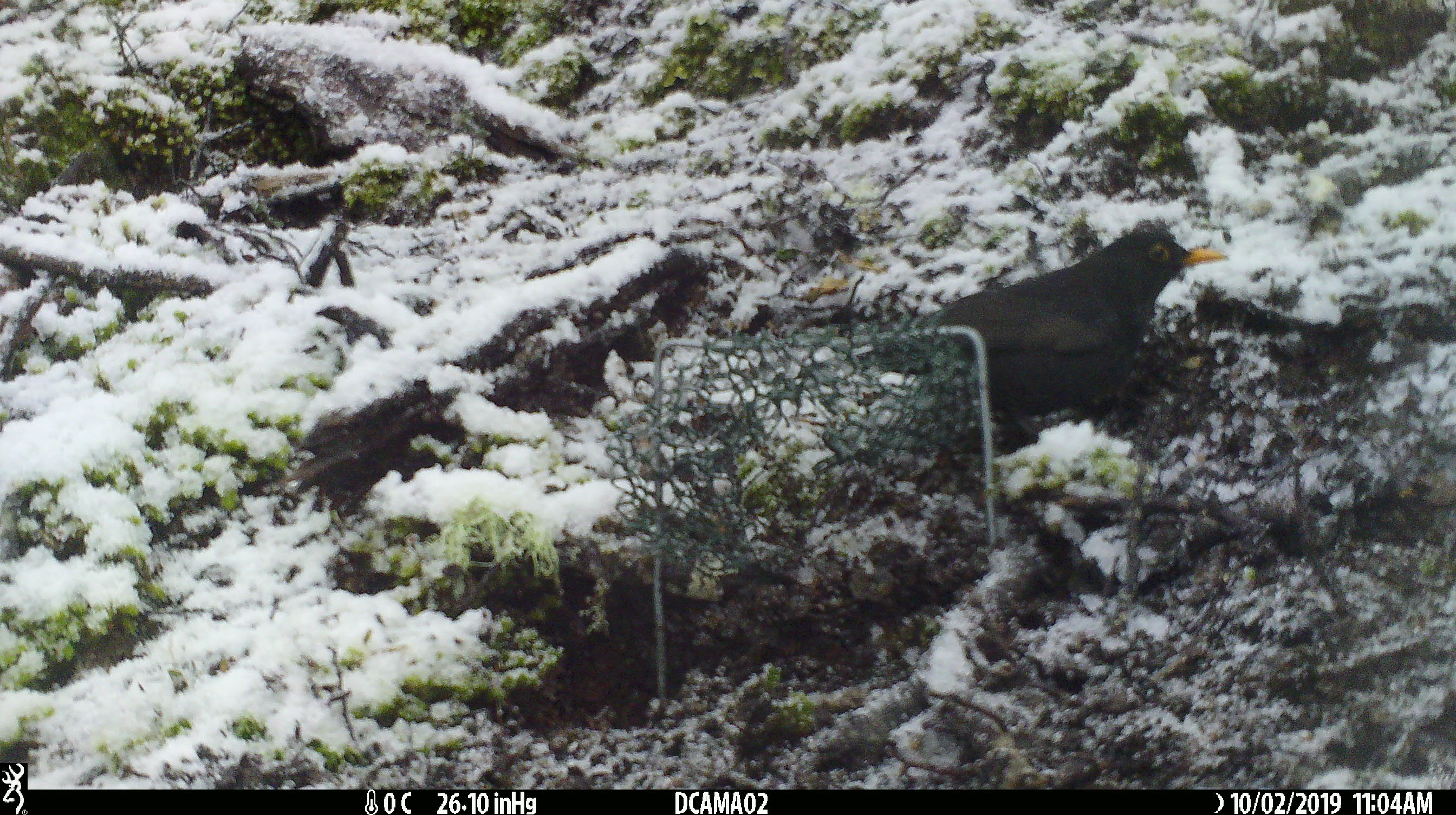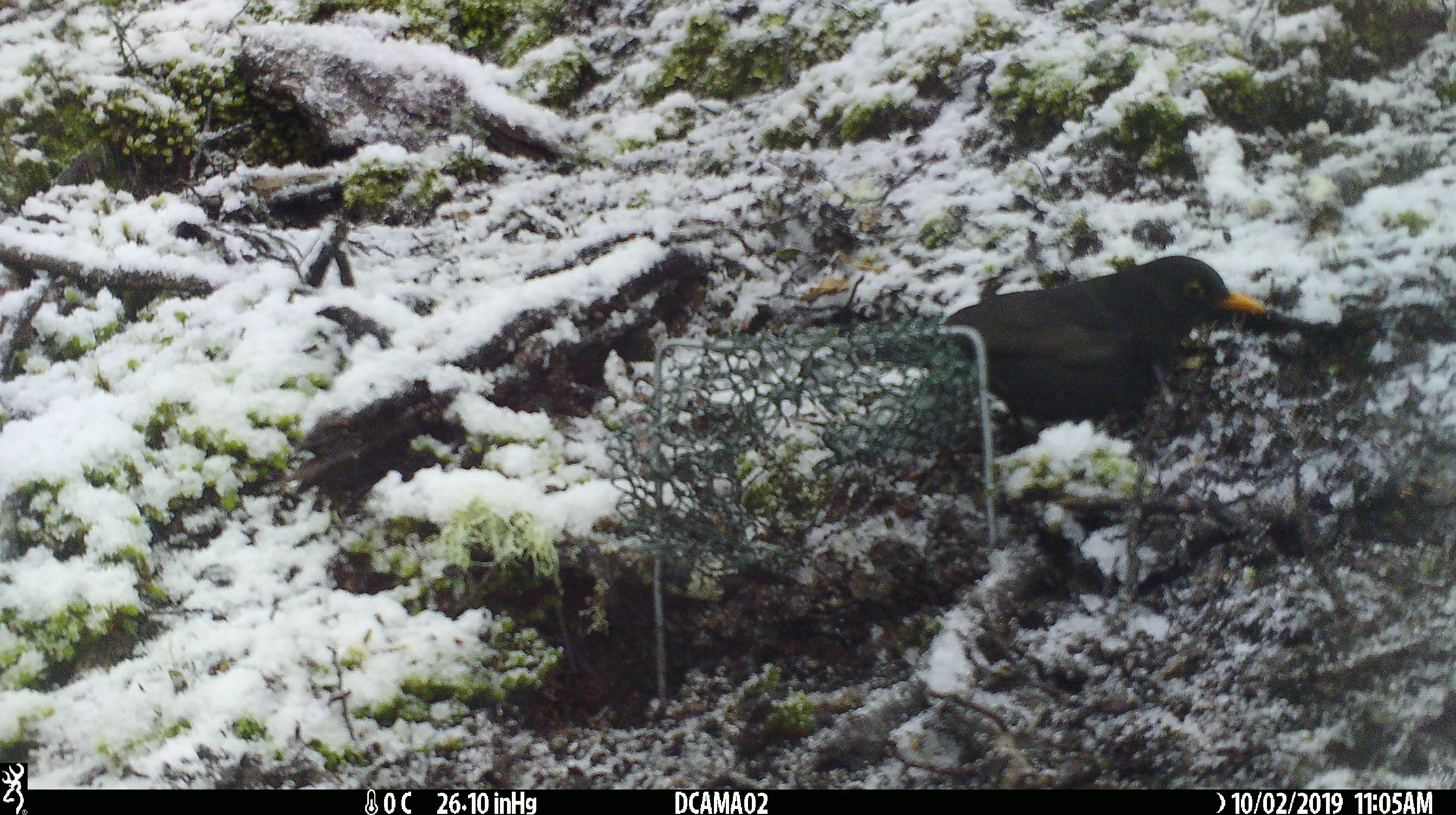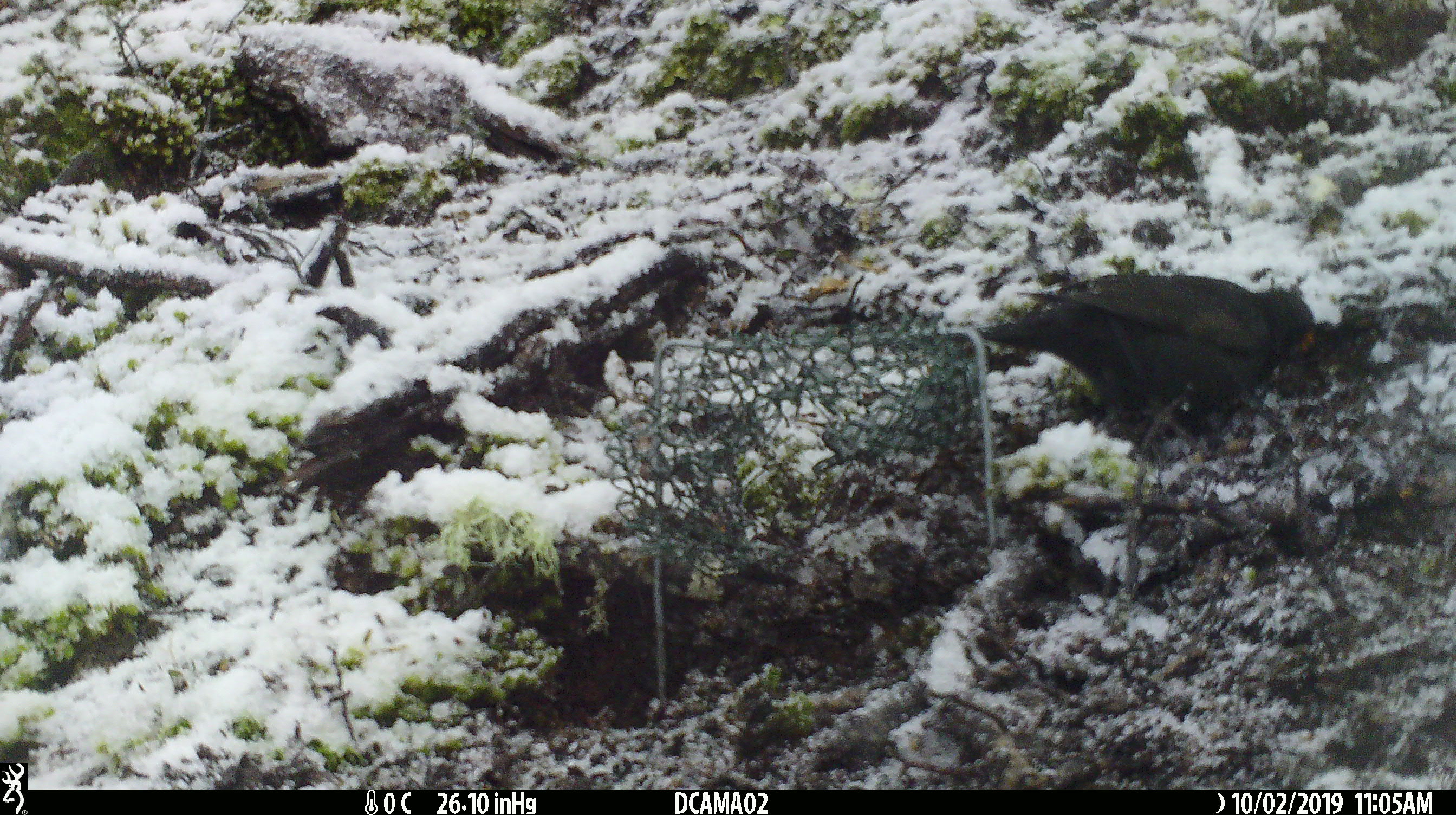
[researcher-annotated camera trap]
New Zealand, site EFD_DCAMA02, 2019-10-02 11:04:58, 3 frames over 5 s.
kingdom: Animalia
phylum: Chordata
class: Aves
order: Passeriformes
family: Turdidae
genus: Turdus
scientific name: Turdus merula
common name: eurasian blackbird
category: blackbird